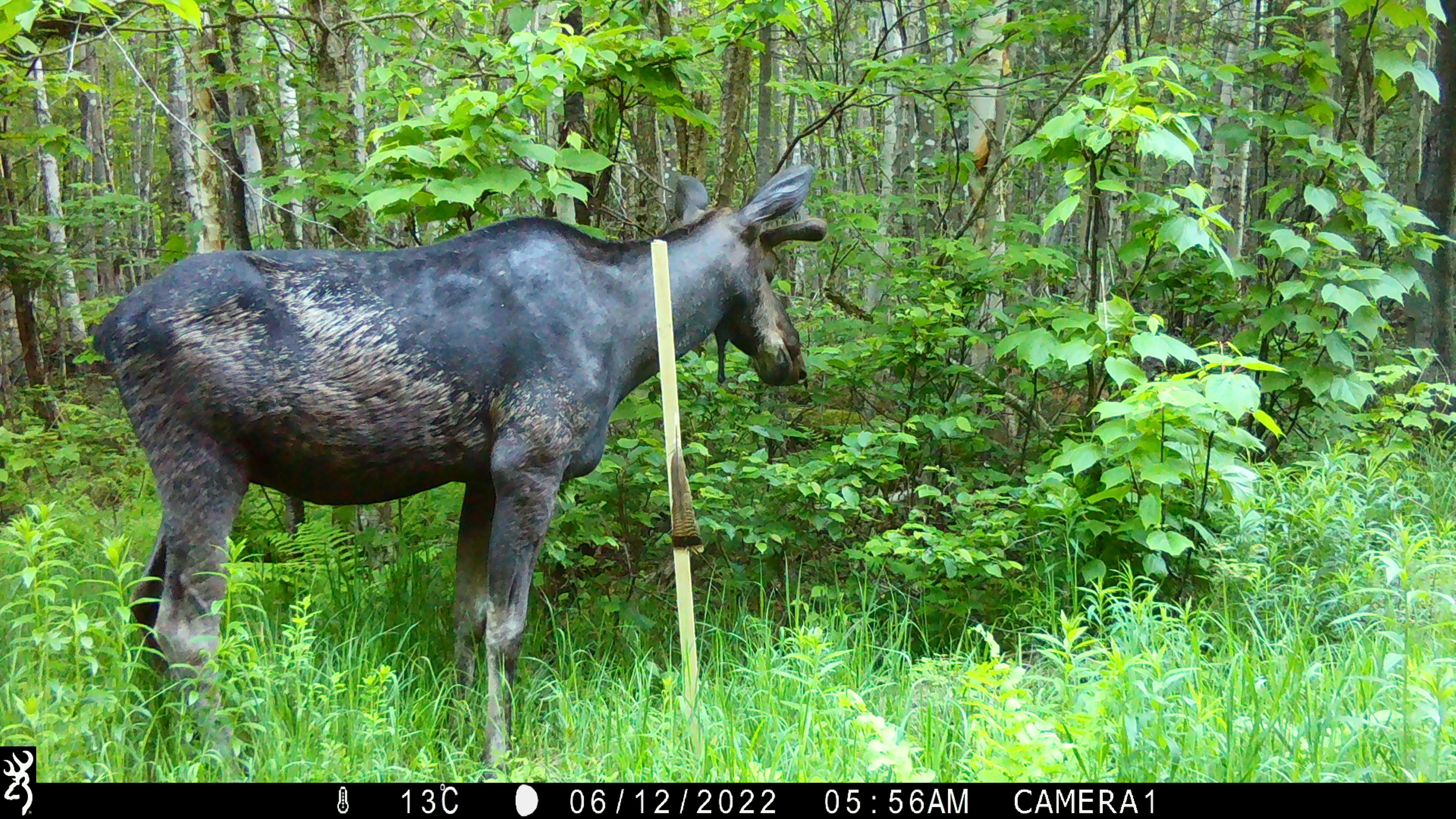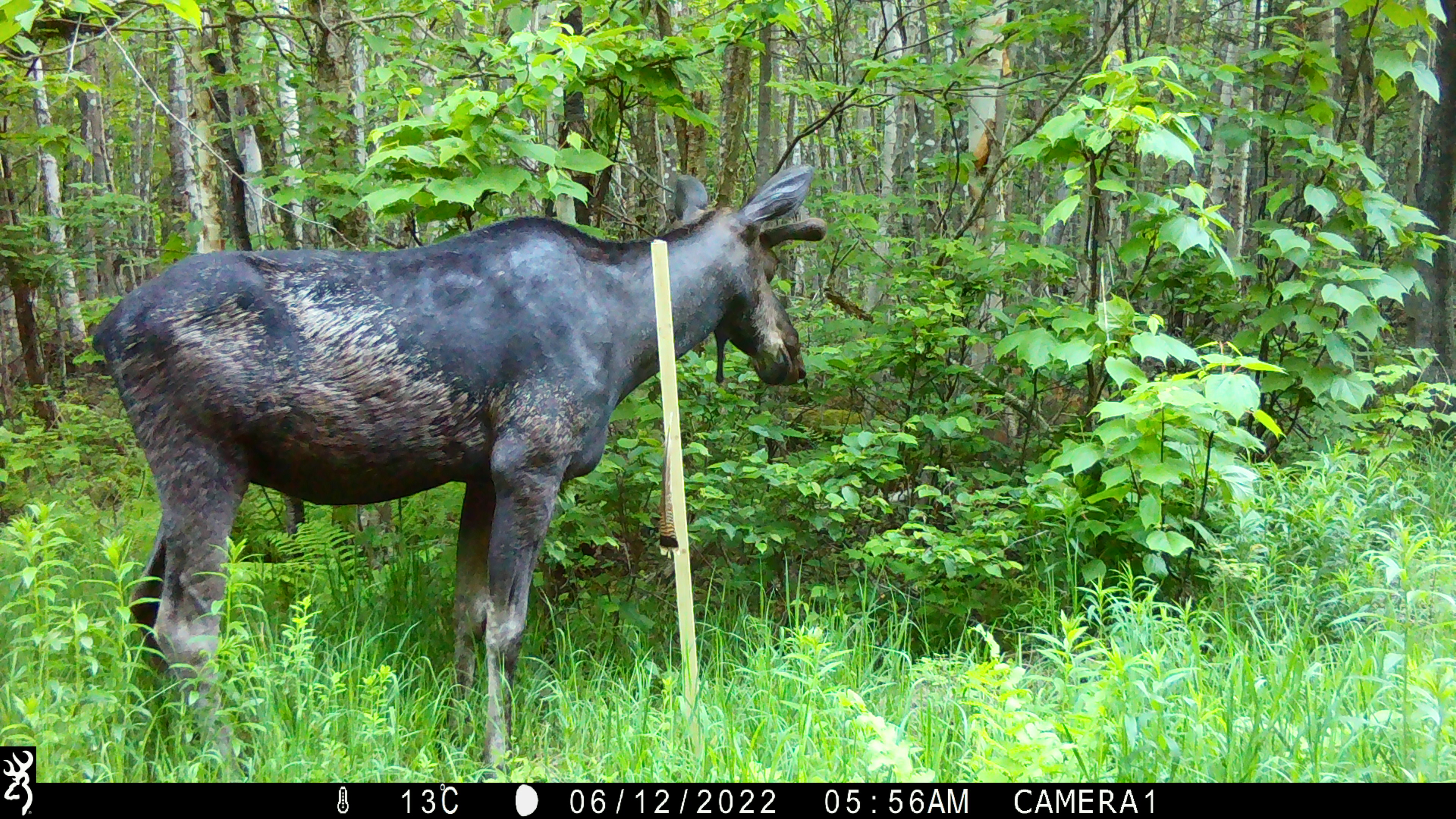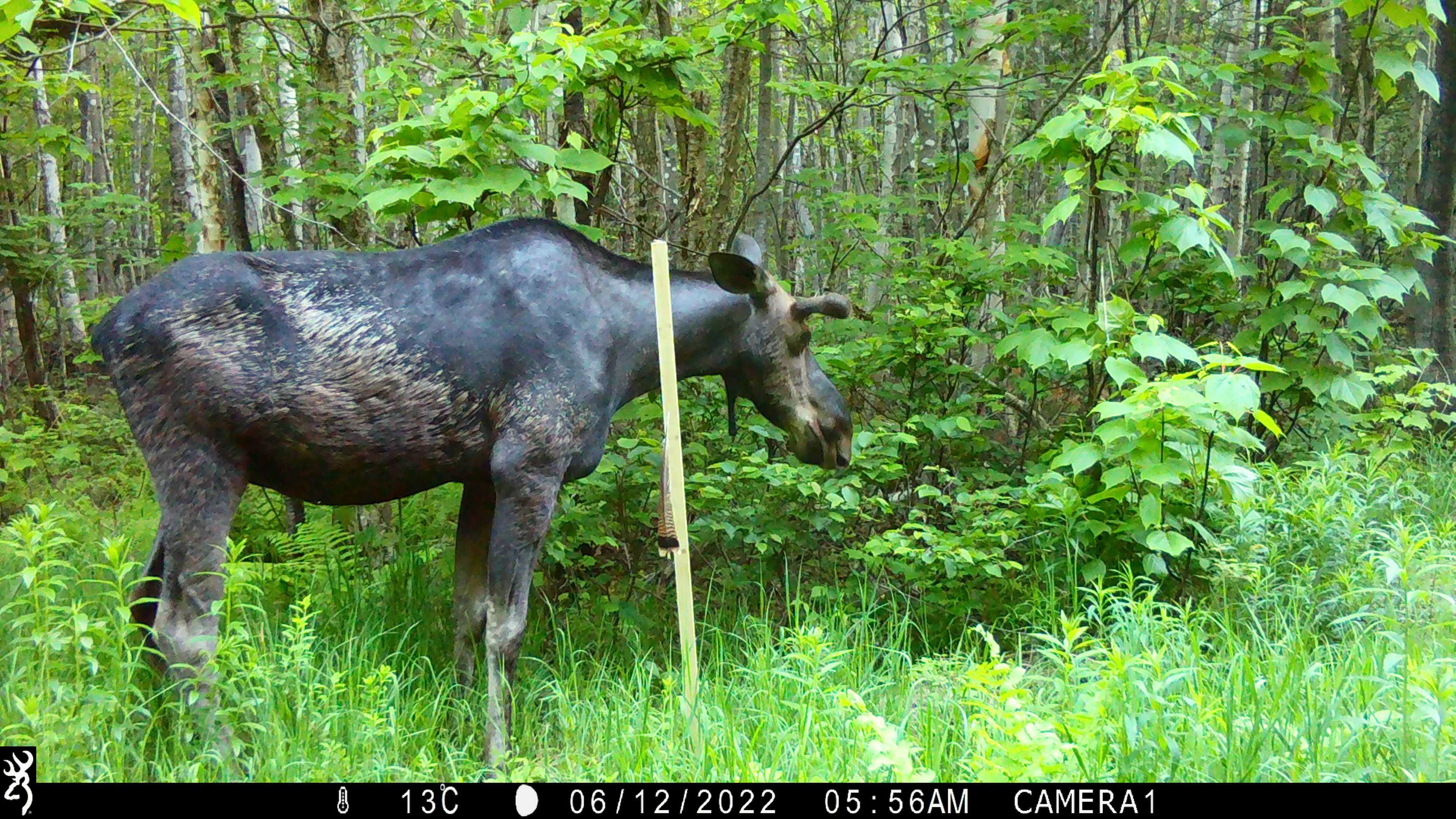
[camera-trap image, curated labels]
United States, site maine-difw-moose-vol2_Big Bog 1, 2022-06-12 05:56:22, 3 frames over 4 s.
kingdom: Animalia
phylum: Chordata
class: Mammalia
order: Artiodactyla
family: Cervidae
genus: Alces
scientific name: Alces alces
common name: moose